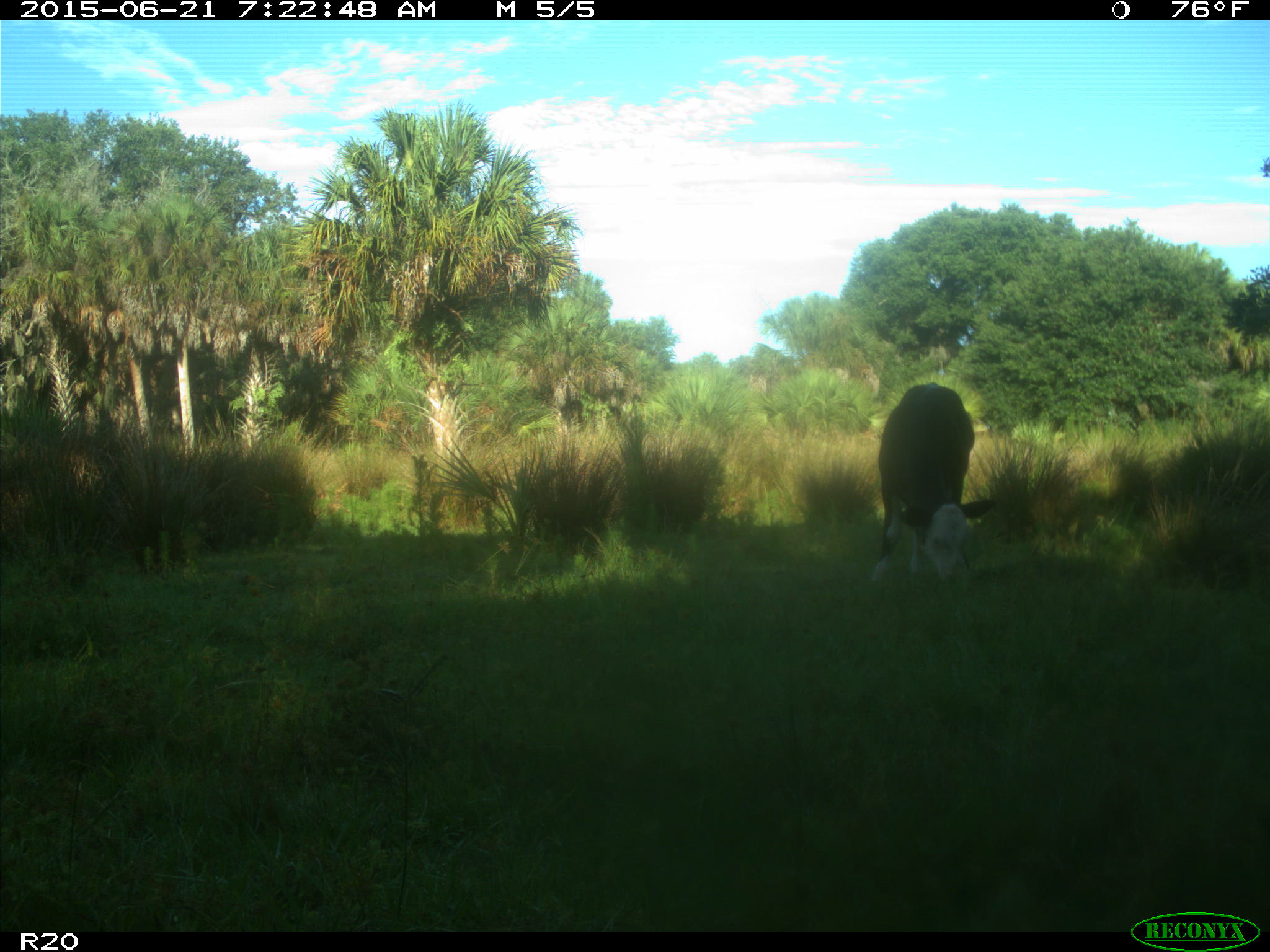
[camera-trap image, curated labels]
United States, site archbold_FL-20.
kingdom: Animalia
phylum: Chordata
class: Mammalia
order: Artiodactyla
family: Bovidae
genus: Bos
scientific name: Bos taurus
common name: domestic cow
Bos taurus (domestic cow).